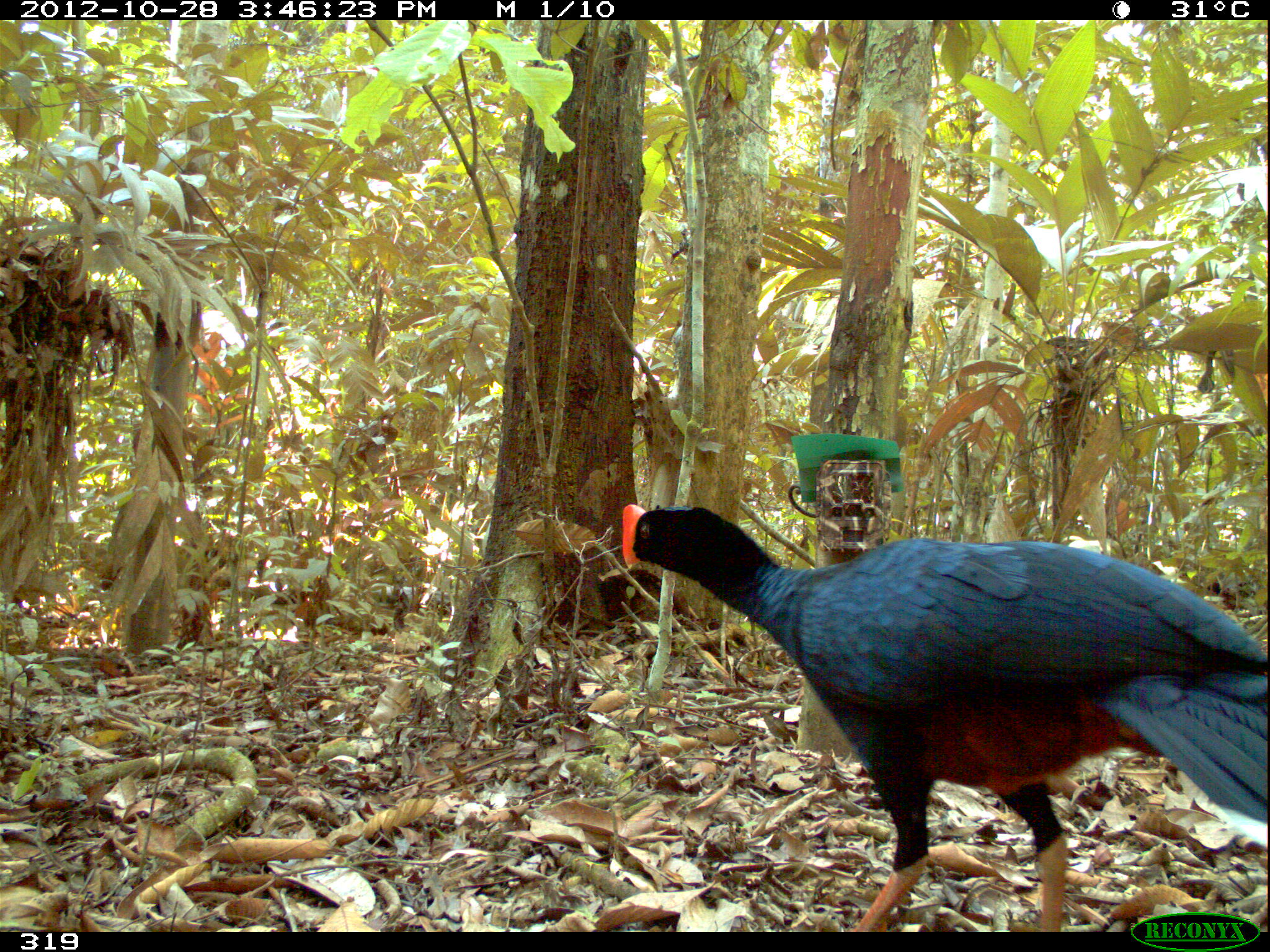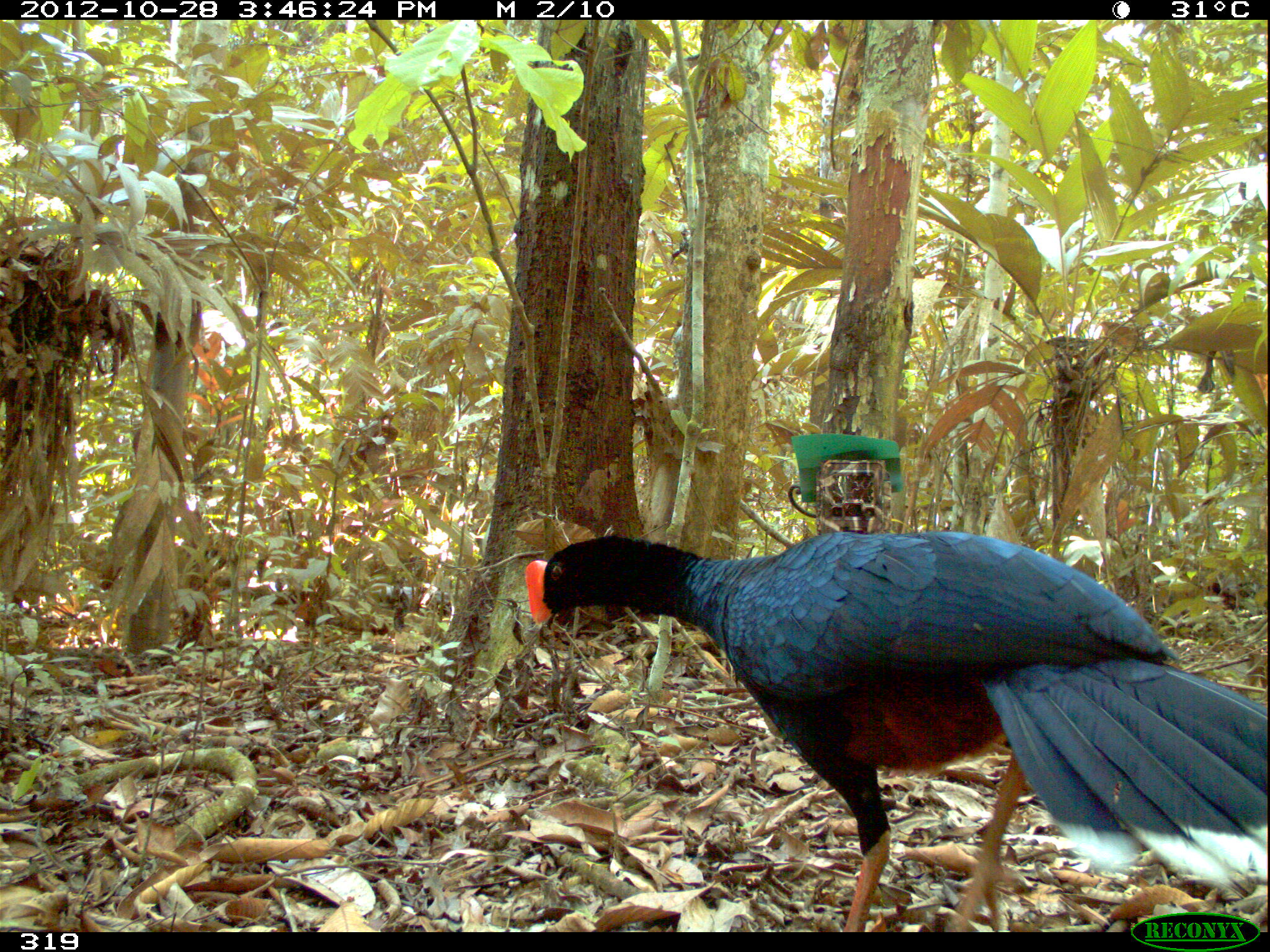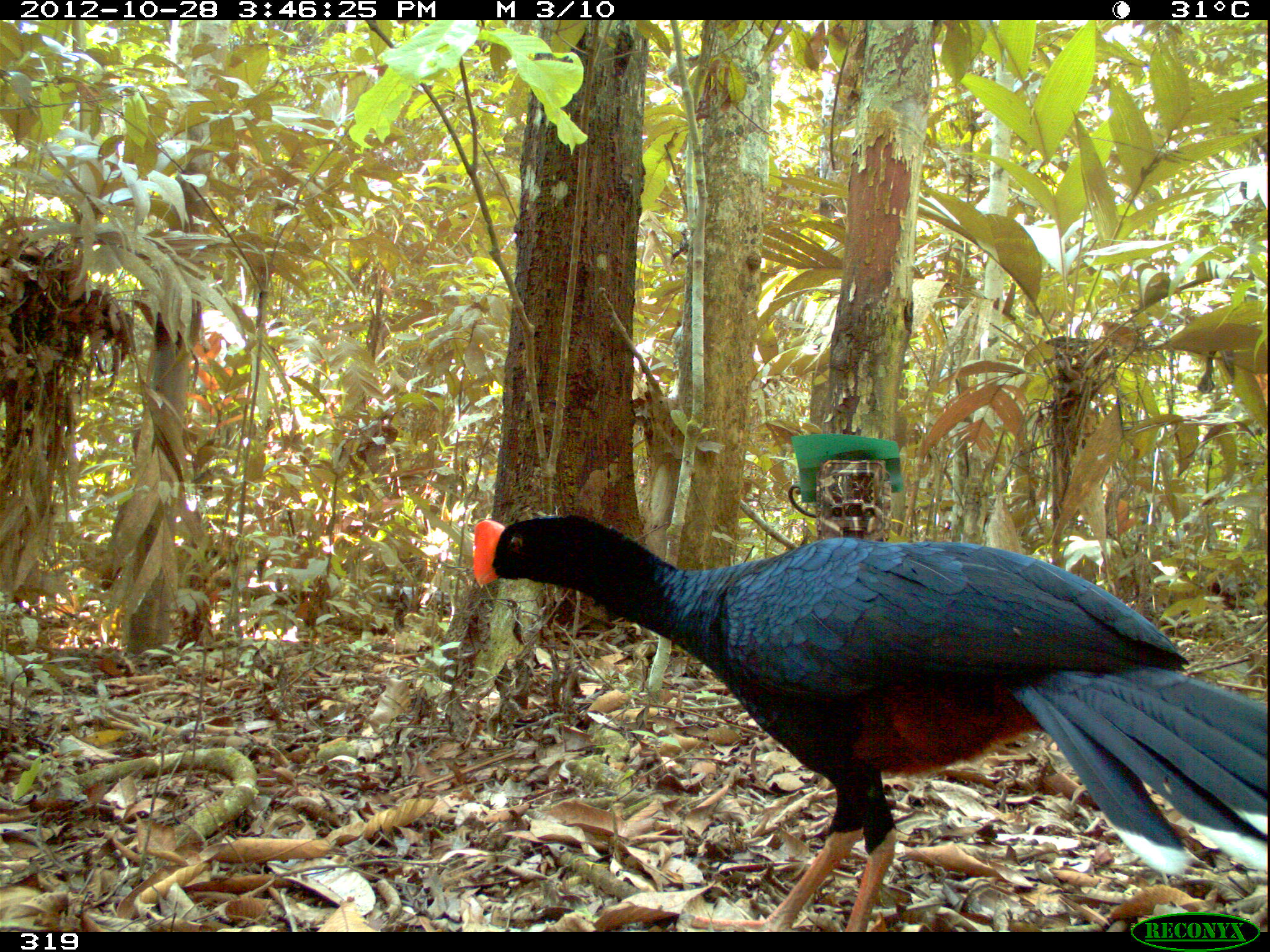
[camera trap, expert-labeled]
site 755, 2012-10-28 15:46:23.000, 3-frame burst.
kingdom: Animalia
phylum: Chordata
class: Aves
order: Galliformes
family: Cracidae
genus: Mitu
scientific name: Mitu tuberosum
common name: razor-billed curassow